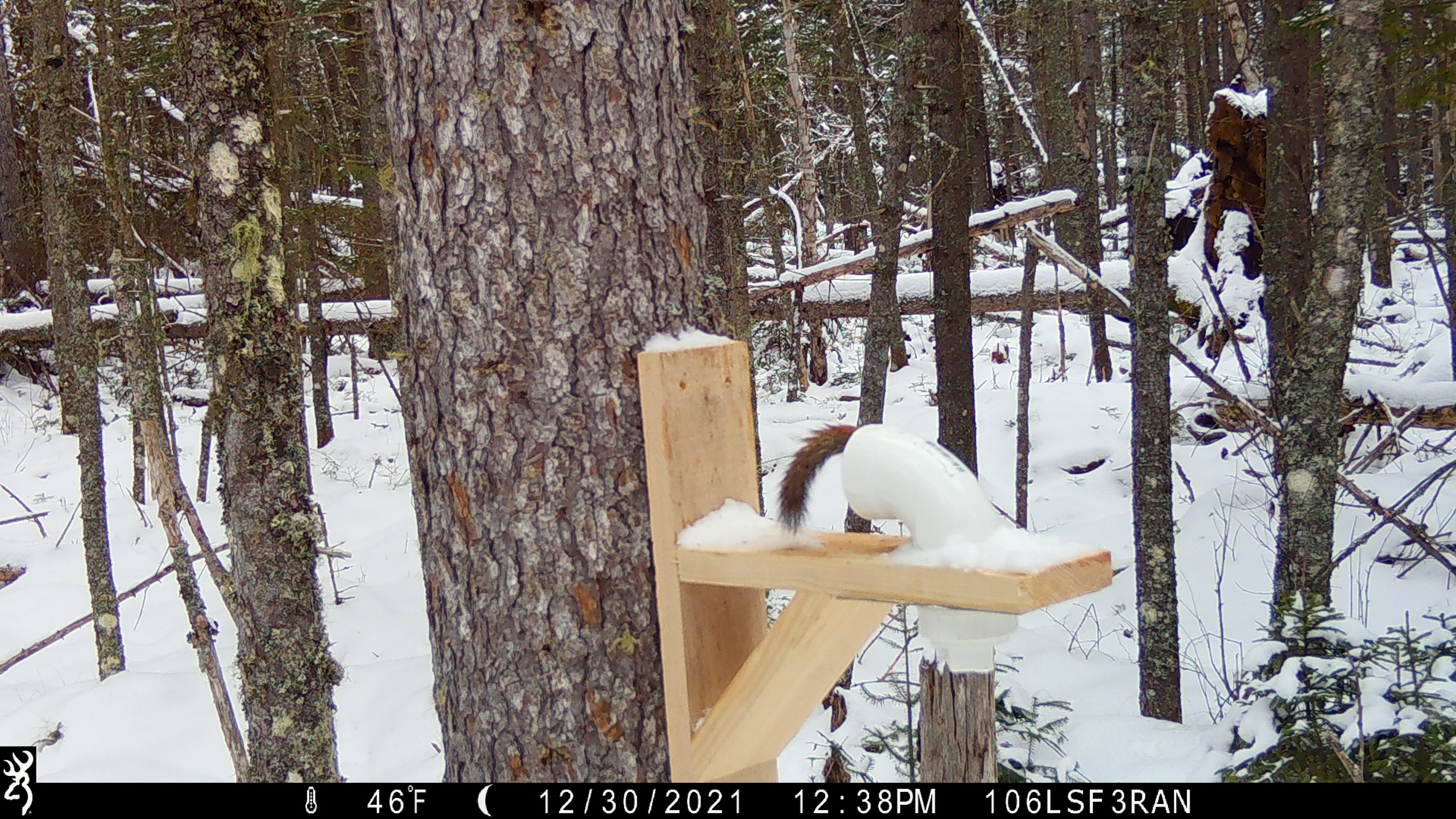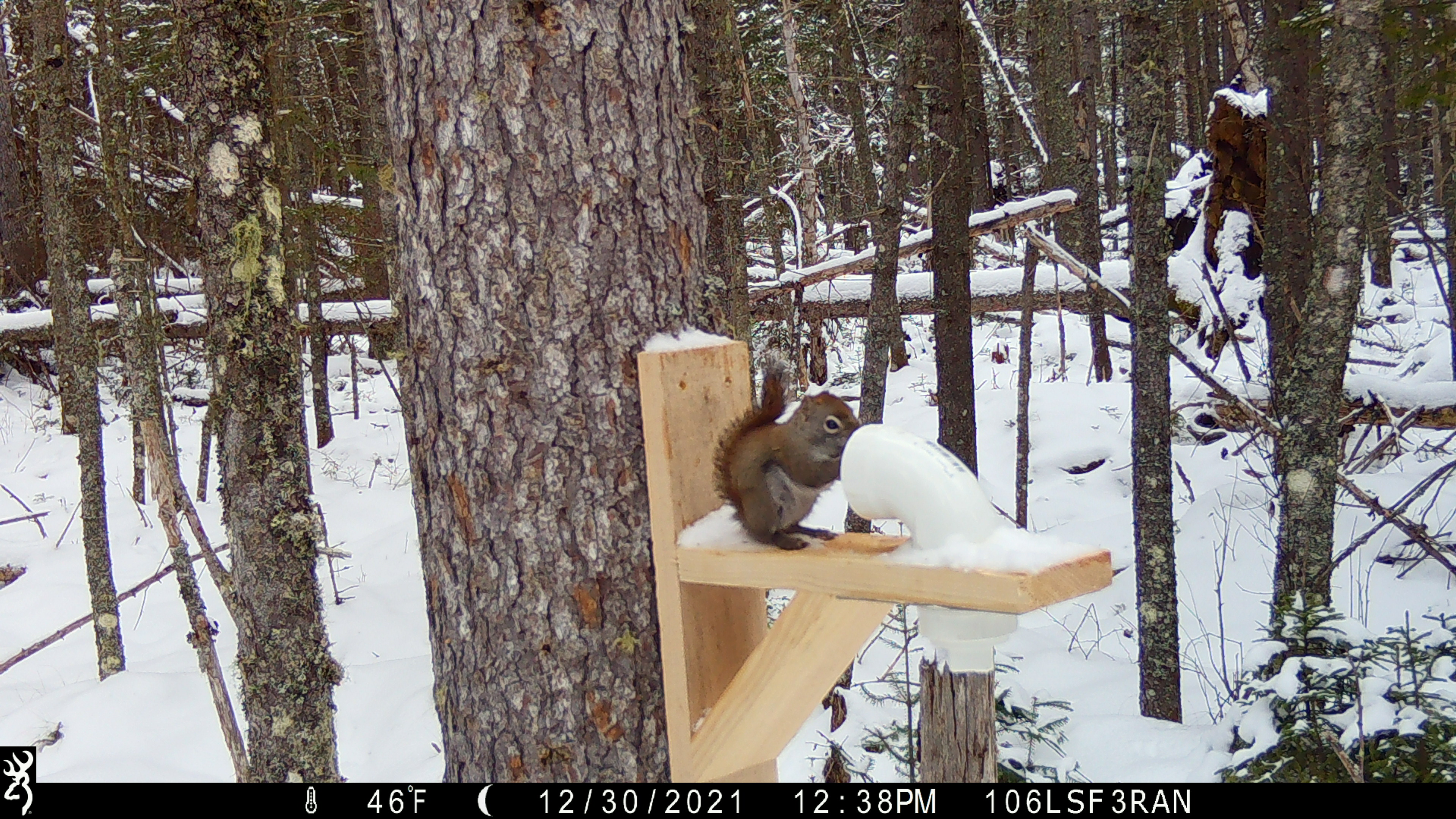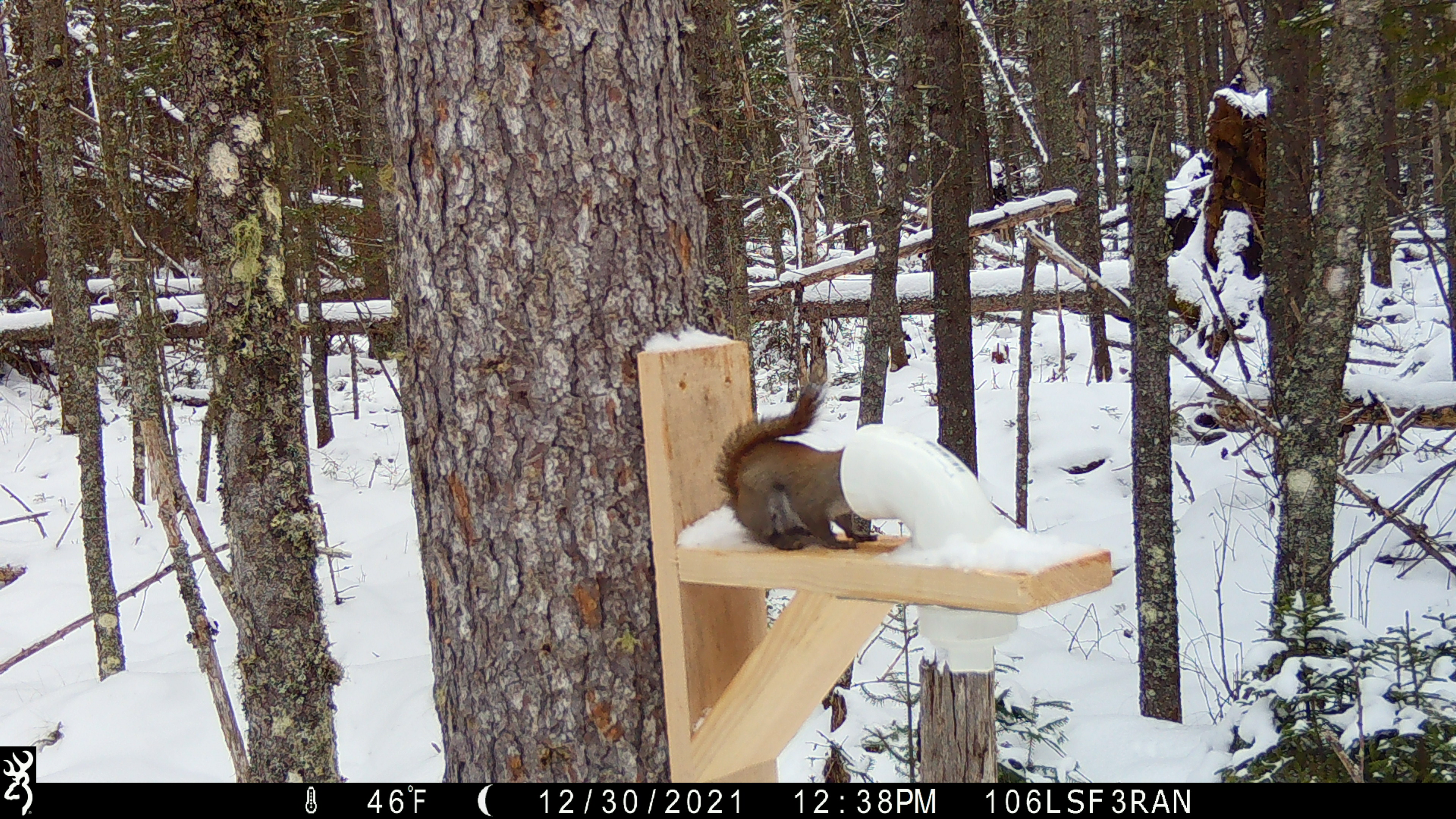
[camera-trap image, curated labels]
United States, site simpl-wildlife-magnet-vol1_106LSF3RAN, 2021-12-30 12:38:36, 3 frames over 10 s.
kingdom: Animalia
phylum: Chordata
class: Mammalia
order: Rodentia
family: Sciuridae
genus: Tamiasciurus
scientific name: Tamiasciurus hudsonicus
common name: red squirrel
Red squirrel (Tamiasciurus hudsonicus).